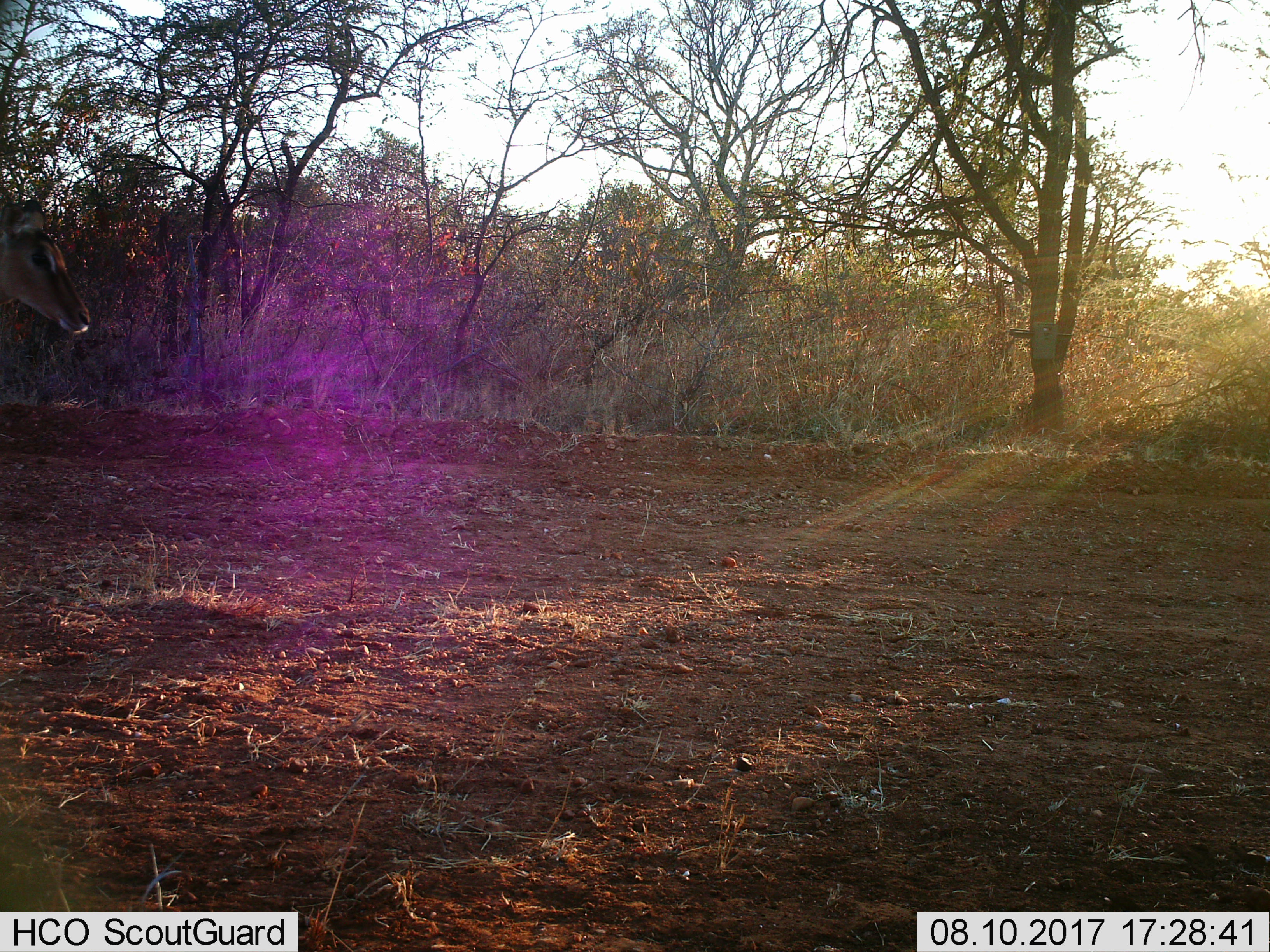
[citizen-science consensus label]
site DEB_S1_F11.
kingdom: Animalia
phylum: Chordata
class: Mammalia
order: Artiodactyla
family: Bovidae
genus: Aepyceros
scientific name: Aepyceros melampus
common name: impala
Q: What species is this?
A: Impala (Aepyceros melampus).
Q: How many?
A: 1.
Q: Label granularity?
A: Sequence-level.